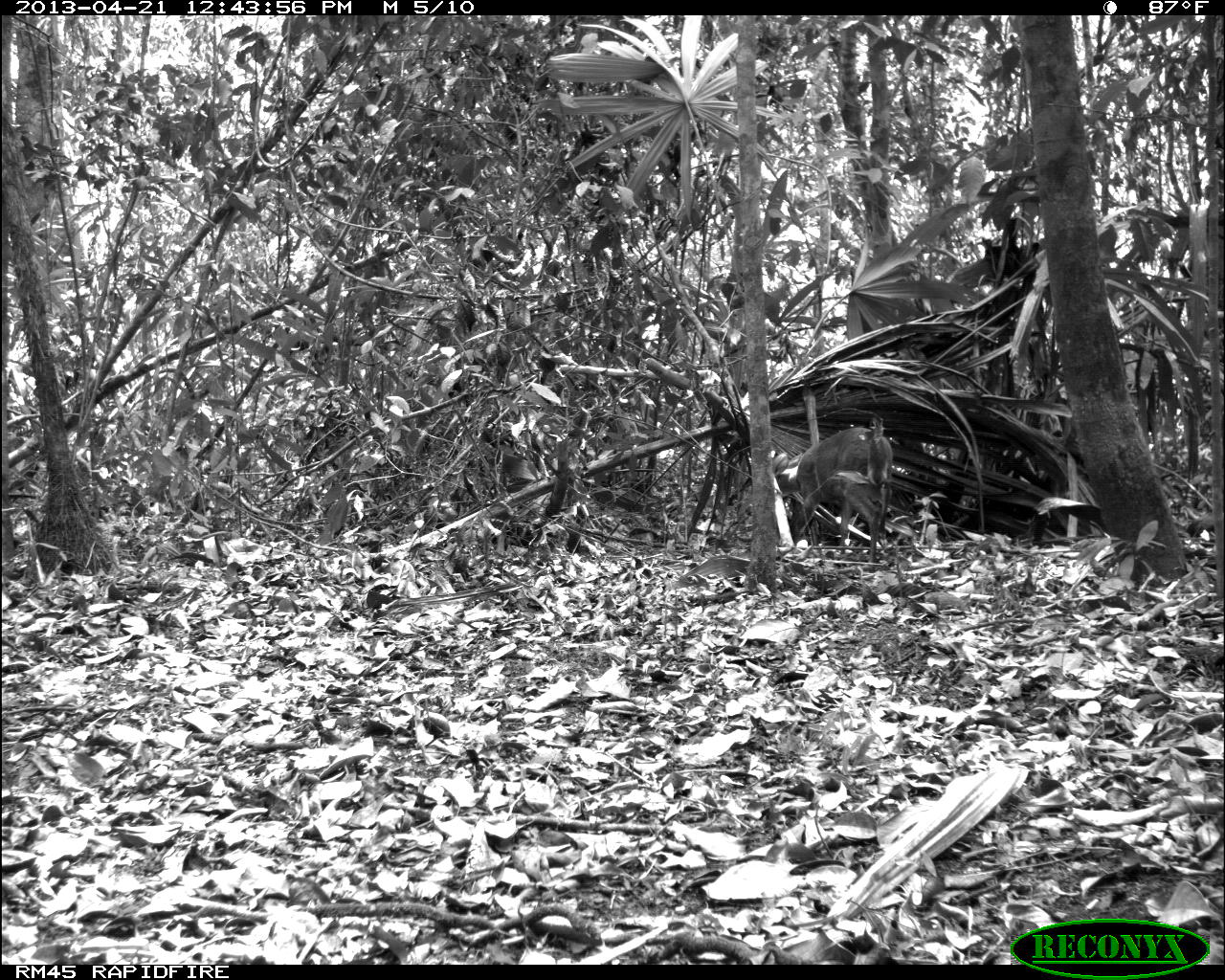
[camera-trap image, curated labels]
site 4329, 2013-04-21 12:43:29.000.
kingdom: Animalia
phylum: Chordata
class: Mammalia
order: Artiodactyla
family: Cervidae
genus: Mazama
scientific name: Mazama temama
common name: central american red brocket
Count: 1.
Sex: female.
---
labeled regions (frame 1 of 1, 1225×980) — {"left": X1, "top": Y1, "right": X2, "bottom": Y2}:
mazama temama: {"left": 774, "top": 412, "right": 893, "bottom": 568}